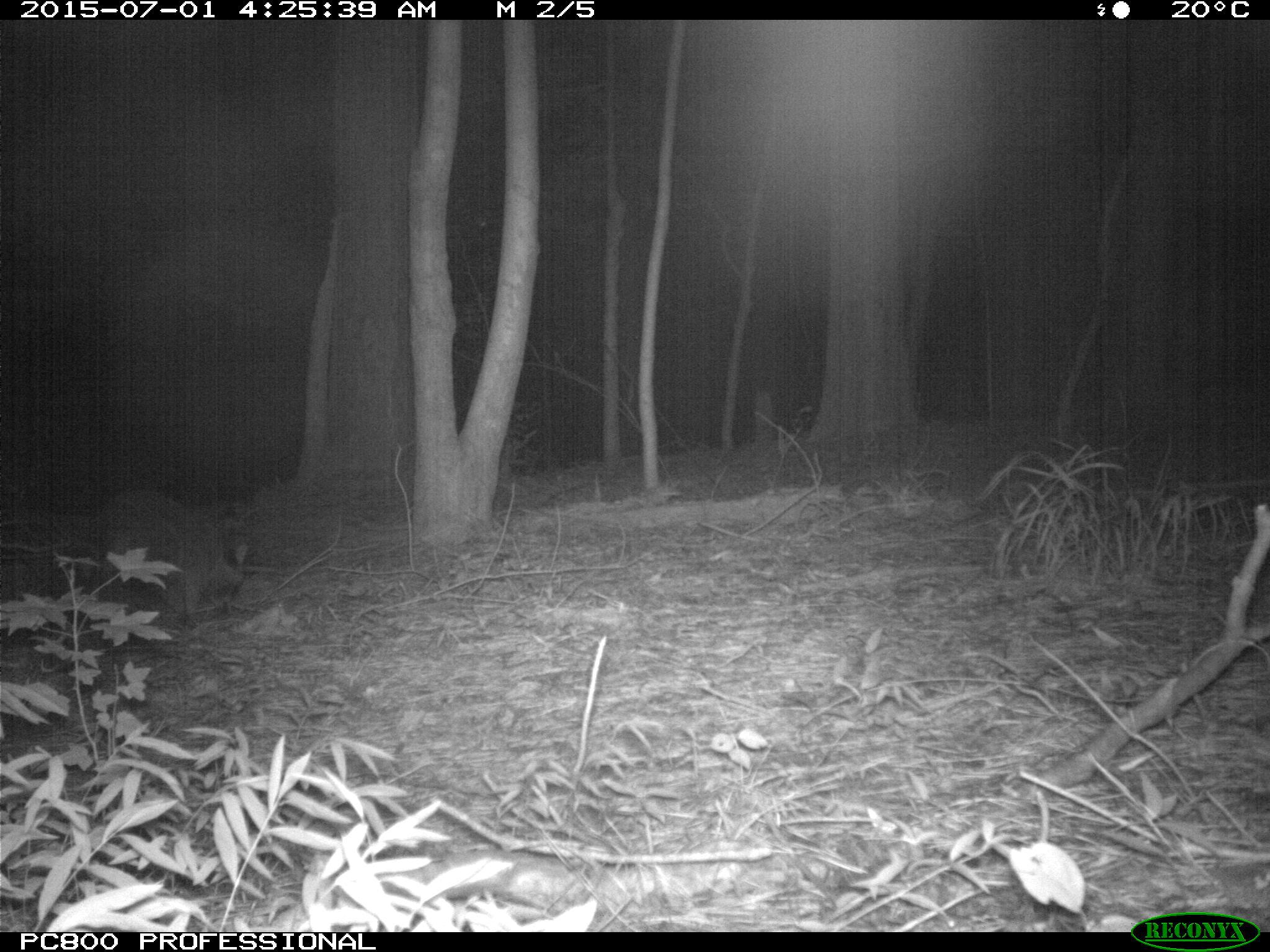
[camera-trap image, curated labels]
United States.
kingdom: Animalia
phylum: Chordata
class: Mammalia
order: Carnivora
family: Procyonidae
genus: Procyon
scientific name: Procyon lotor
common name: northern raccoon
Northern Raccoon (Procyon lotor).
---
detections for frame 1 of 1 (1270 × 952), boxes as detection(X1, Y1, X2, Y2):
Northern Raccoon: detection(90, 492, 267, 641)